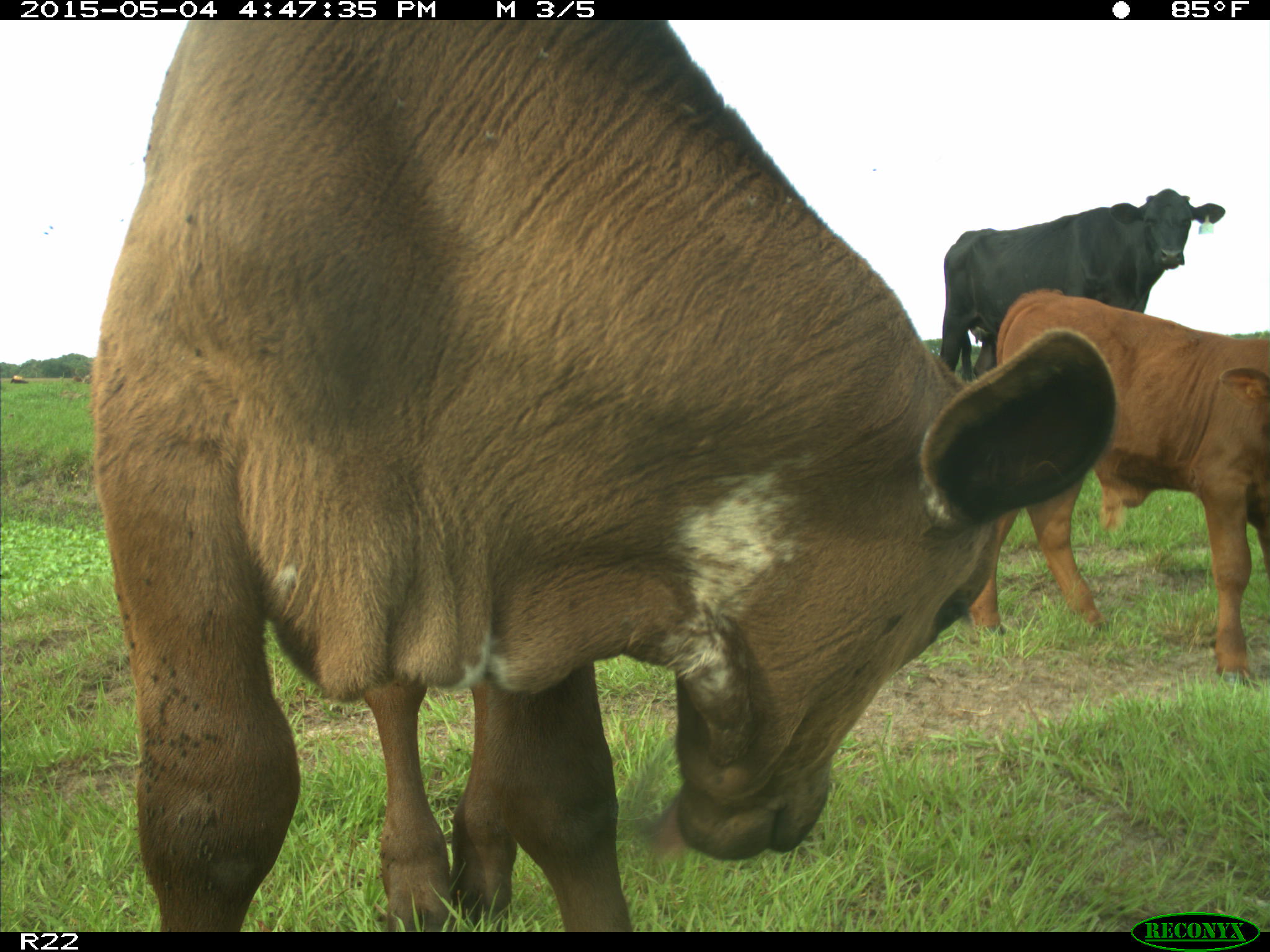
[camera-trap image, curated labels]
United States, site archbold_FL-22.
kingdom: Animalia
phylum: Chordata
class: Mammalia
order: Artiodactyla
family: Bovidae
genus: Bos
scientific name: Bos taurus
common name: domestic cow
Bos taurus (domestic cow).